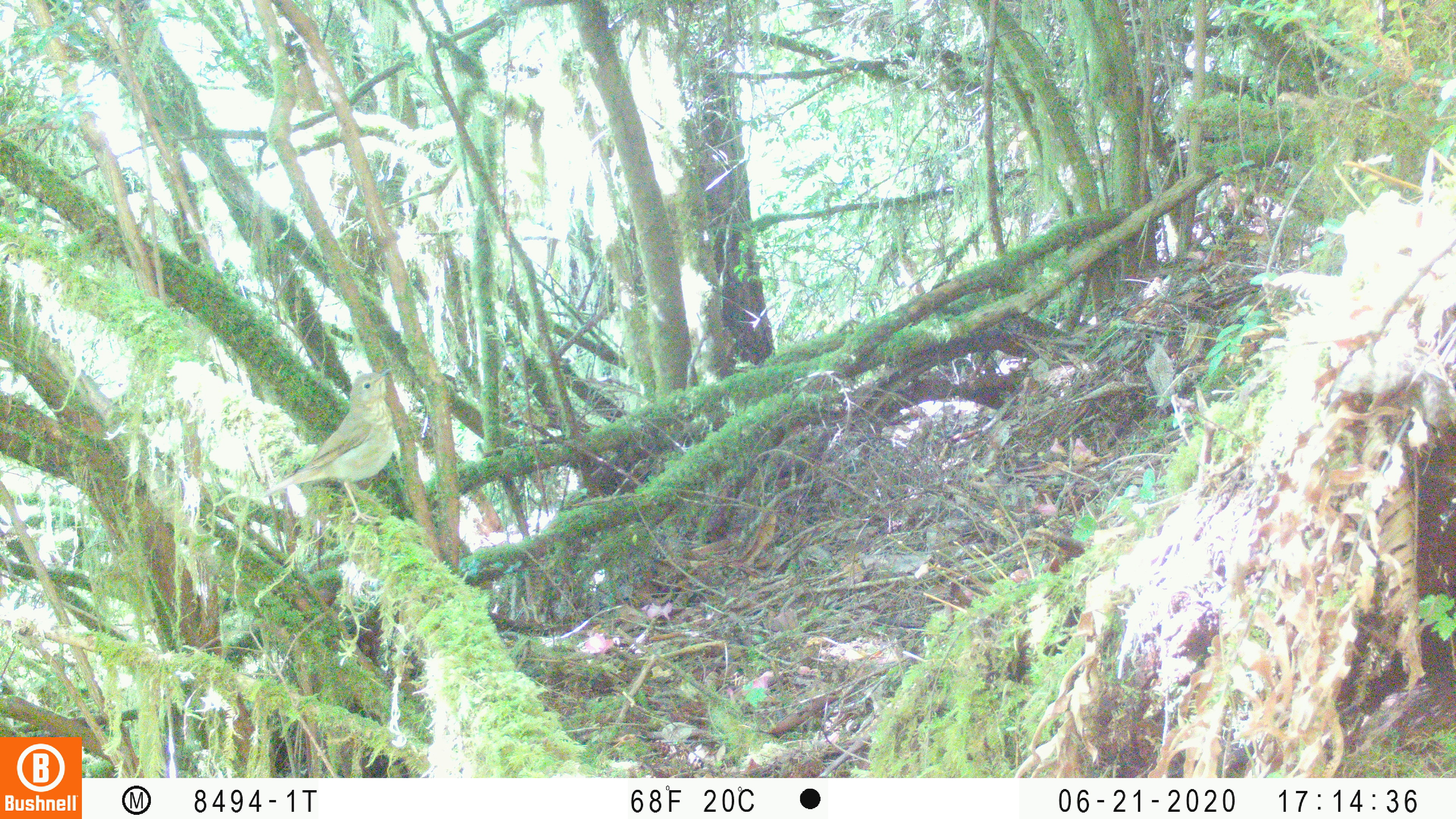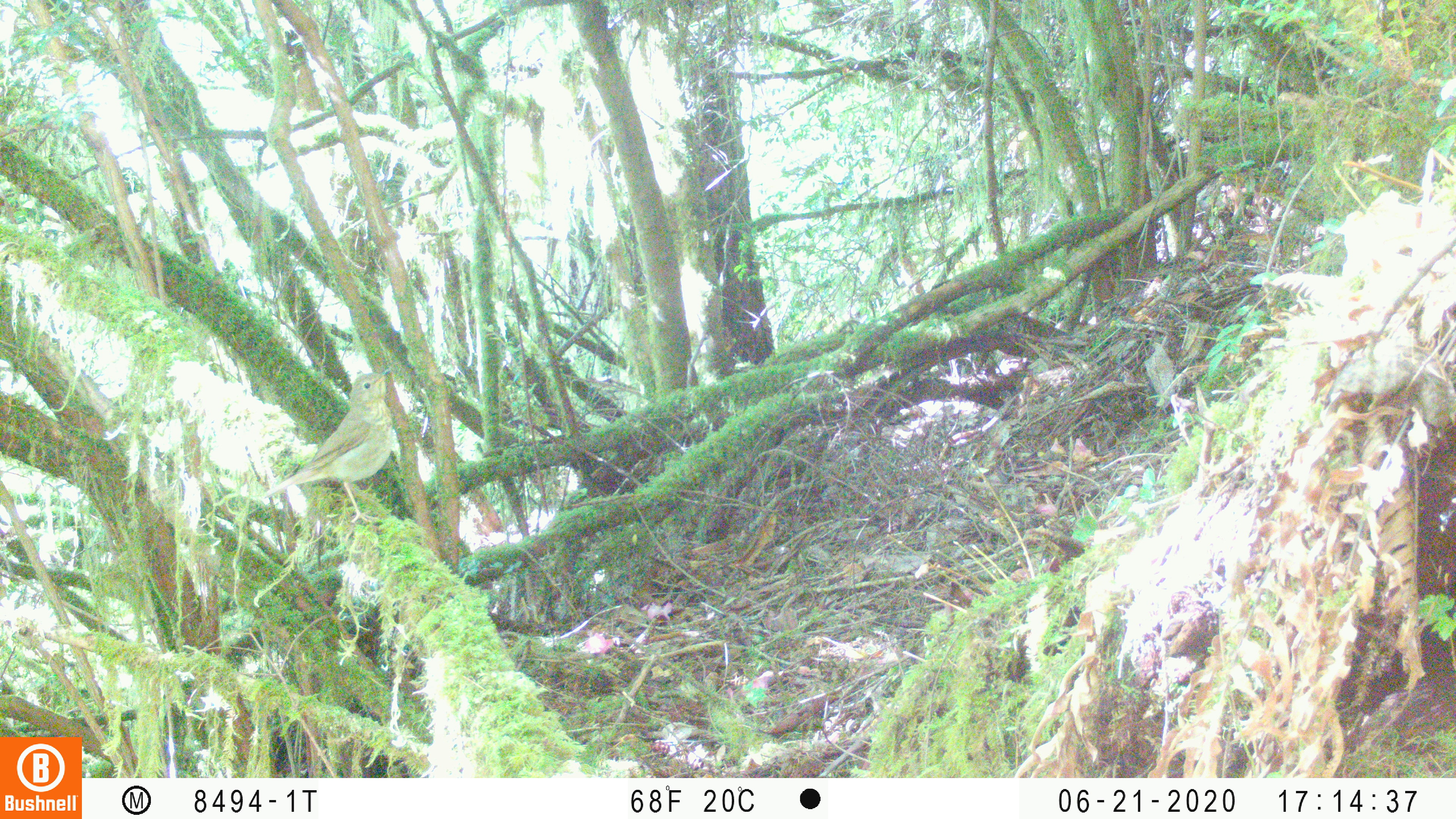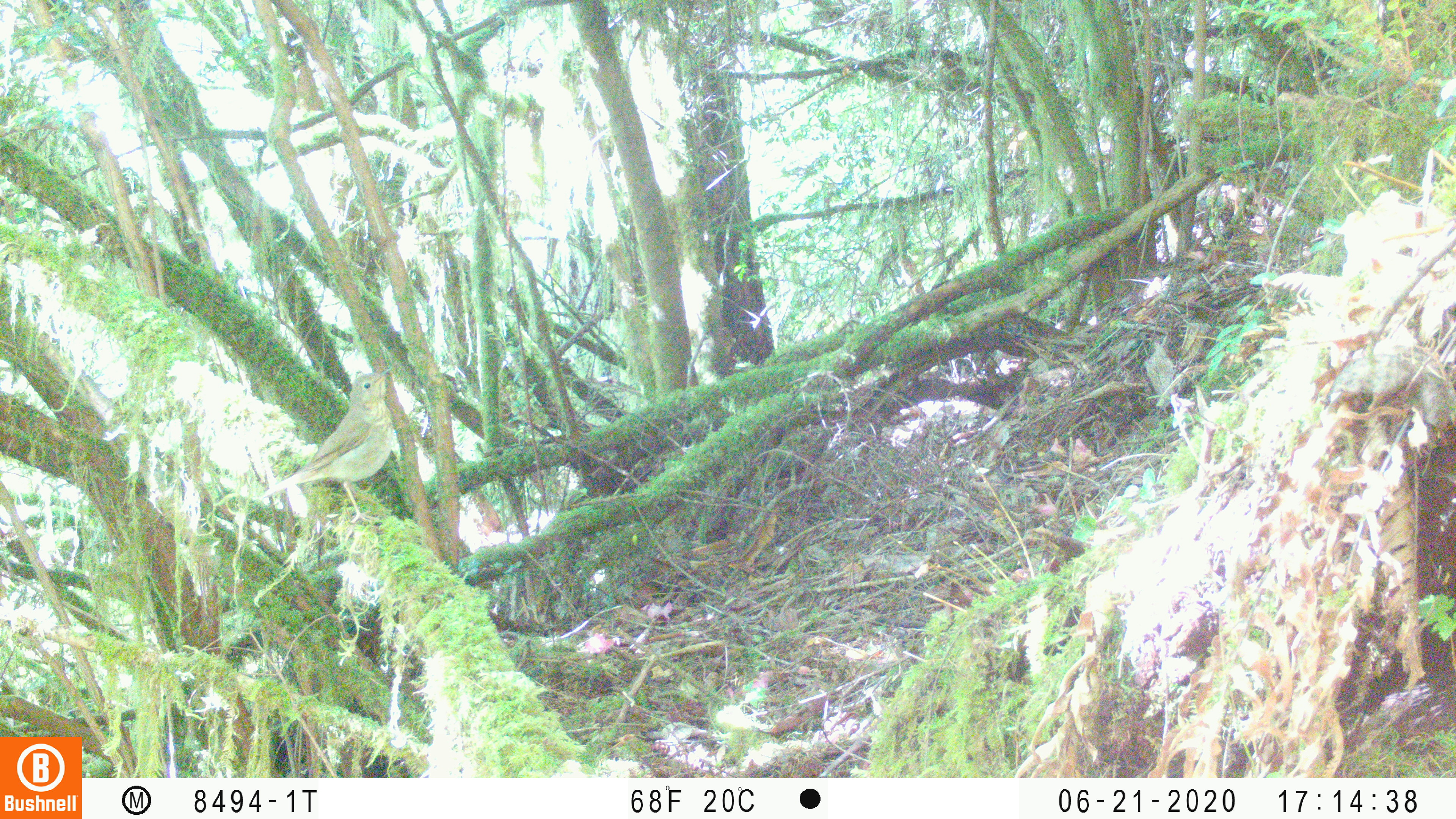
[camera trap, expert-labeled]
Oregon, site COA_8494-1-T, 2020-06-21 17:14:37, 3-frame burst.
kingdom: Animalia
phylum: Chordata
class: Aves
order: Passeriformes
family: Turdidae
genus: Catharus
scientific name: Catharus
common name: brown thrushes and nightingale-thrushes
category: catharus species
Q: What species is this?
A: Catharus species (brown thrushes and nightingale-thrushes) (Catharus).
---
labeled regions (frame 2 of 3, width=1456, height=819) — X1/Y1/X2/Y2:
catharus species: 274/361/401/513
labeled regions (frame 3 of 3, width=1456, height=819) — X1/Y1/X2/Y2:
catharus species: 267/366/399/518